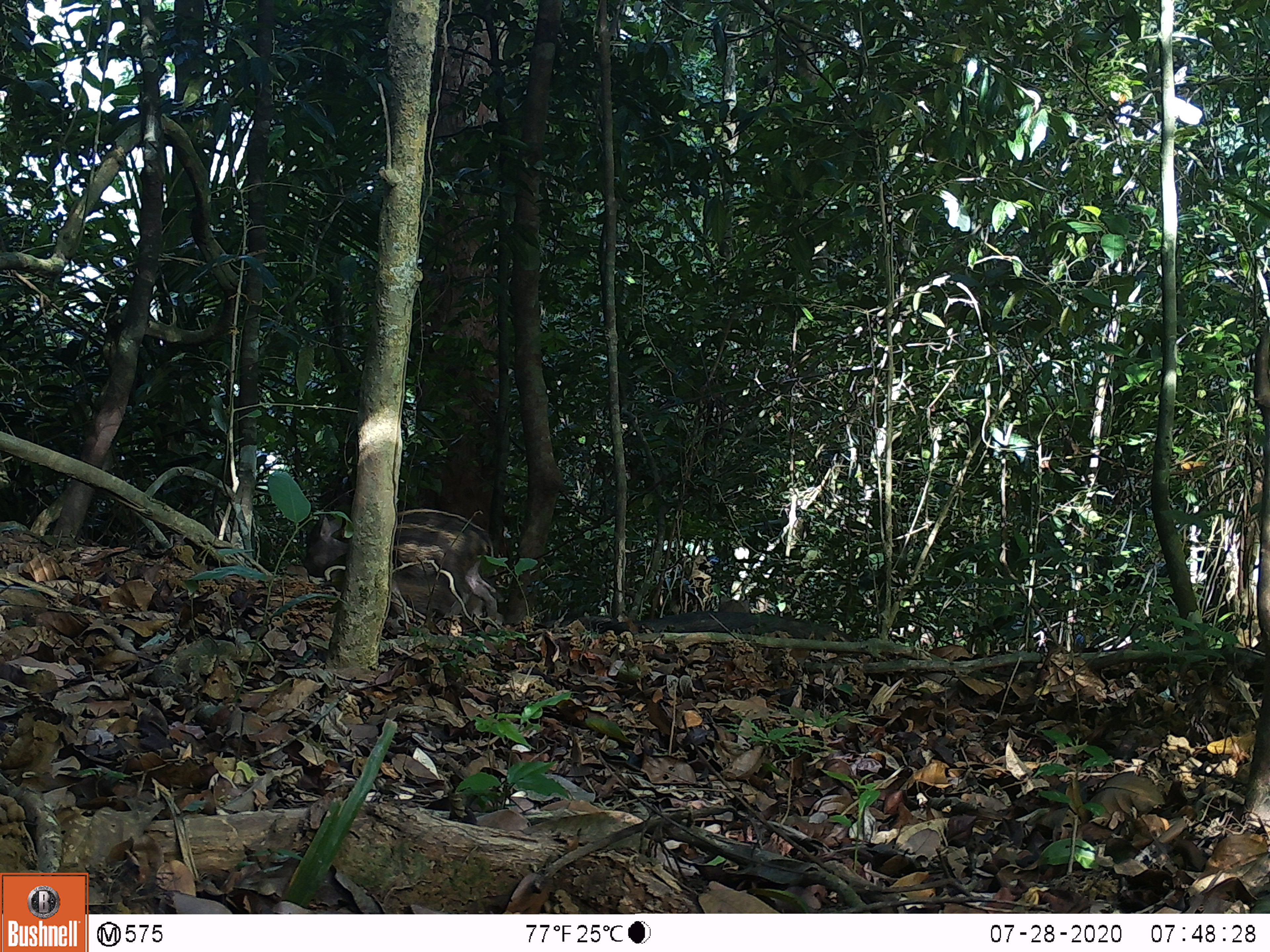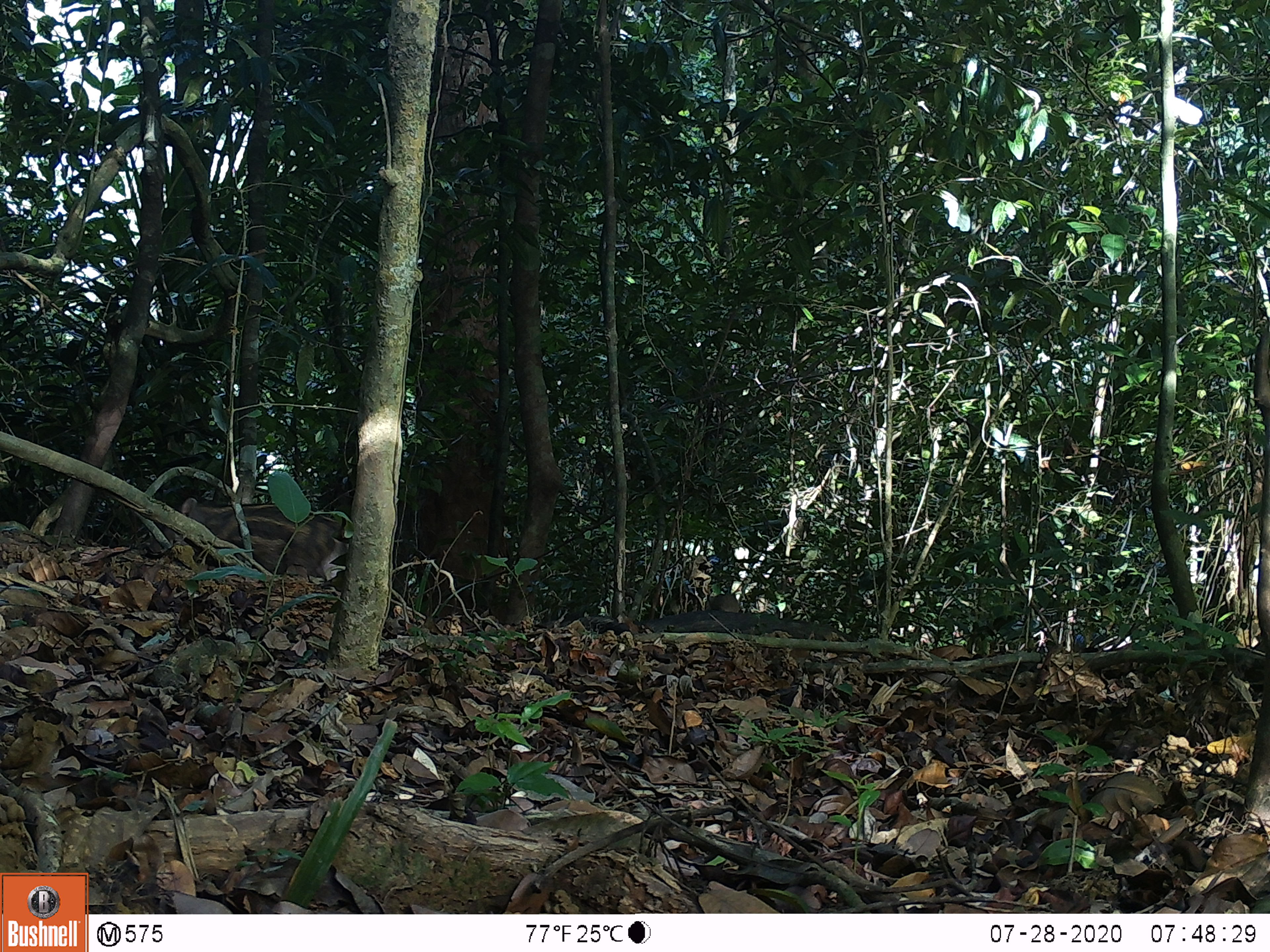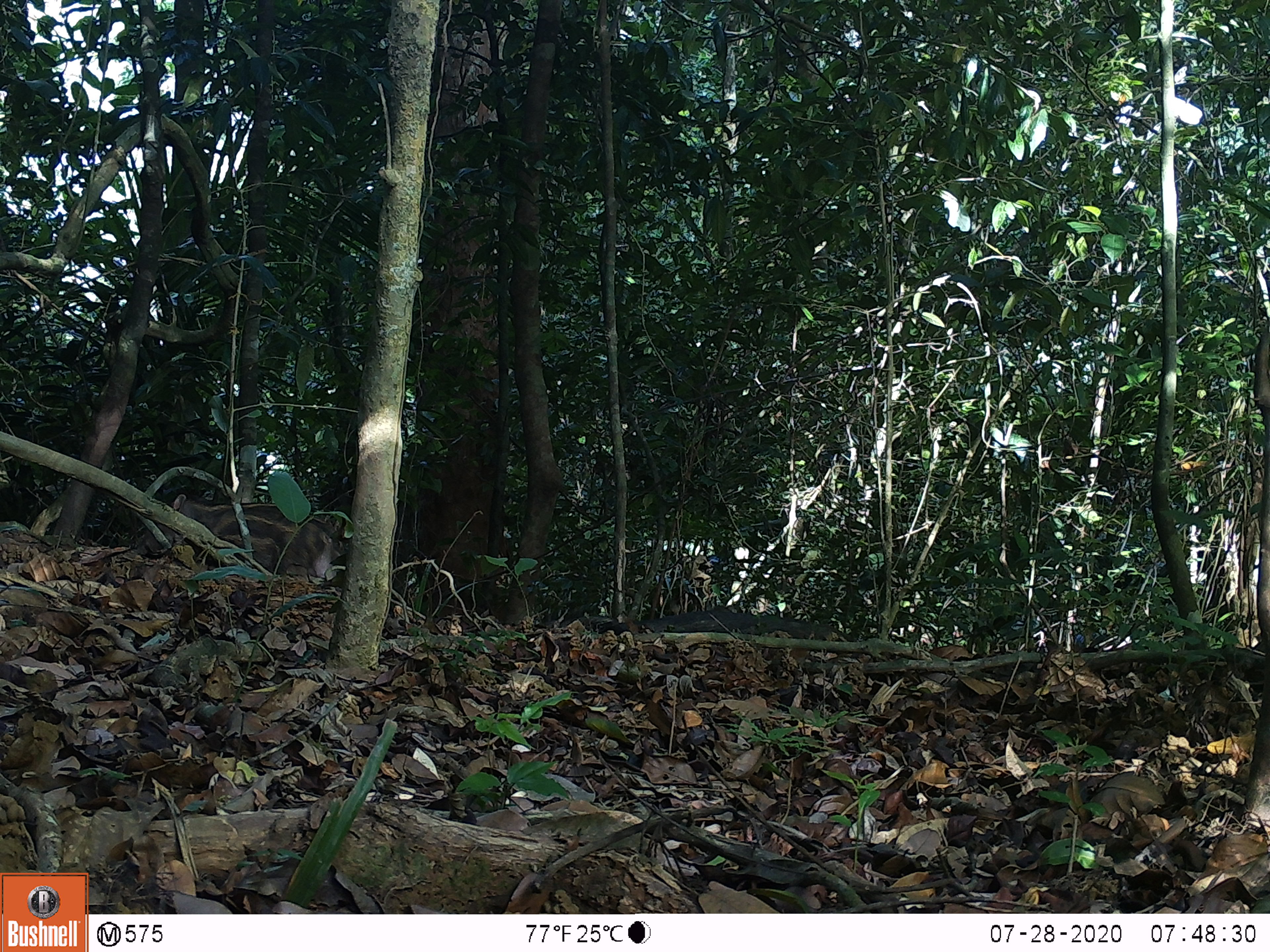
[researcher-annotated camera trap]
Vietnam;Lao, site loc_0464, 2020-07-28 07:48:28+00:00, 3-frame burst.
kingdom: Animalia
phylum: Chordata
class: Mammalia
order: Artiodactyla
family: Suidae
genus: Sus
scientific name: Sus scrofa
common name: eurasian wild pig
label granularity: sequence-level